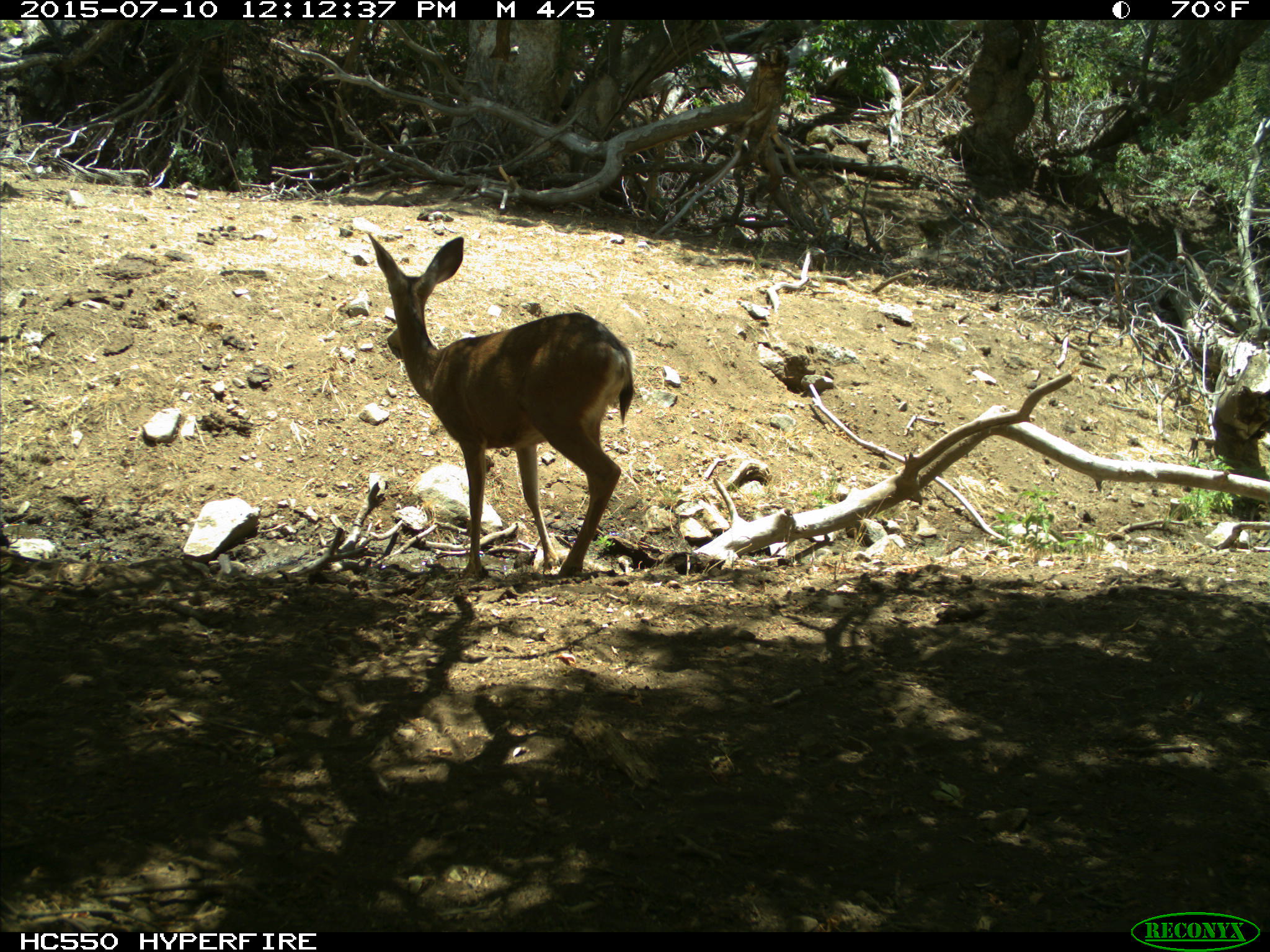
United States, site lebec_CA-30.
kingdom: Animalia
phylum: Chordata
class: Mammalia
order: Artiodactyla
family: Cervidae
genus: Odocoileus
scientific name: Odocoileus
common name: deer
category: unidentified deer